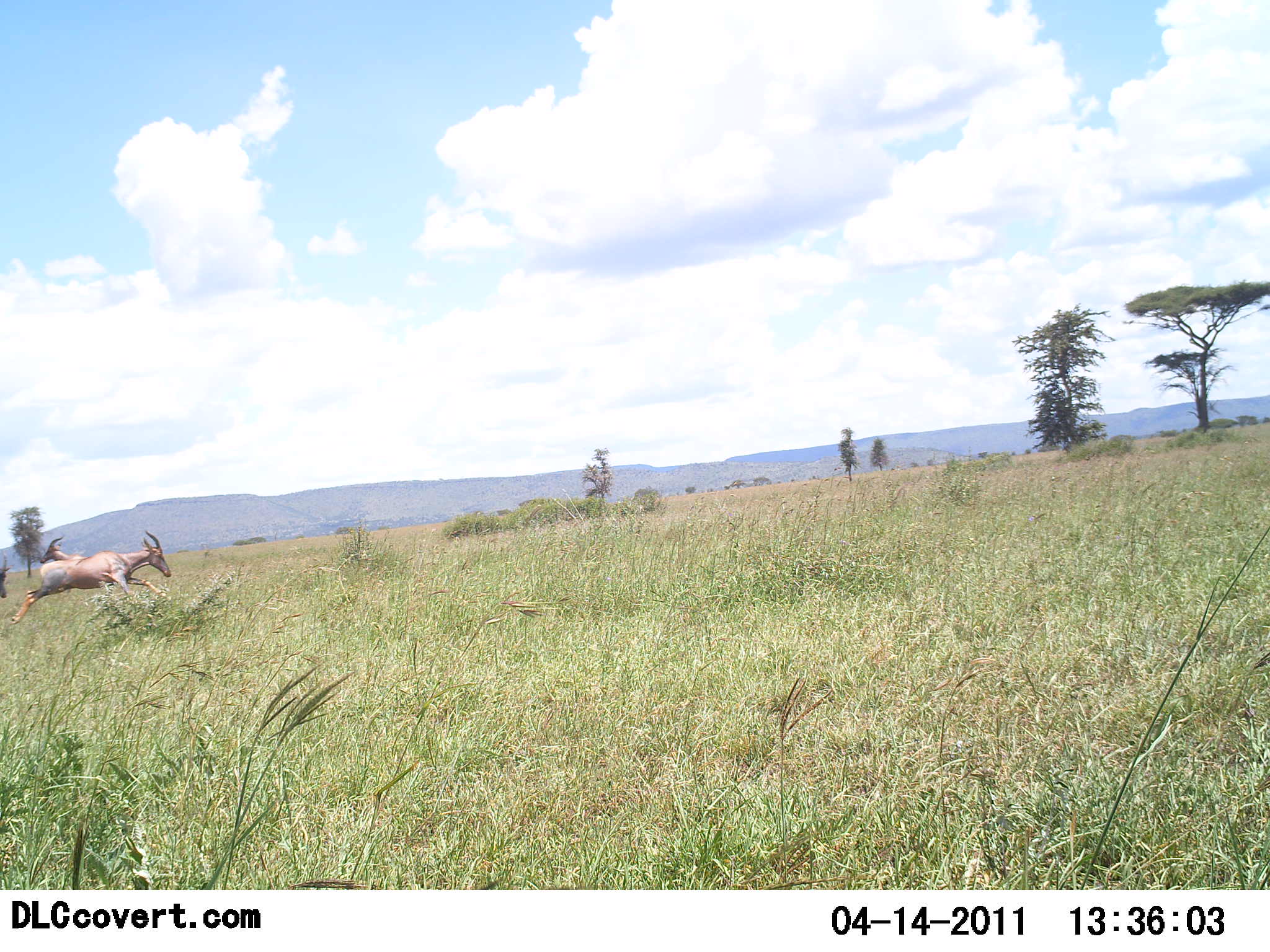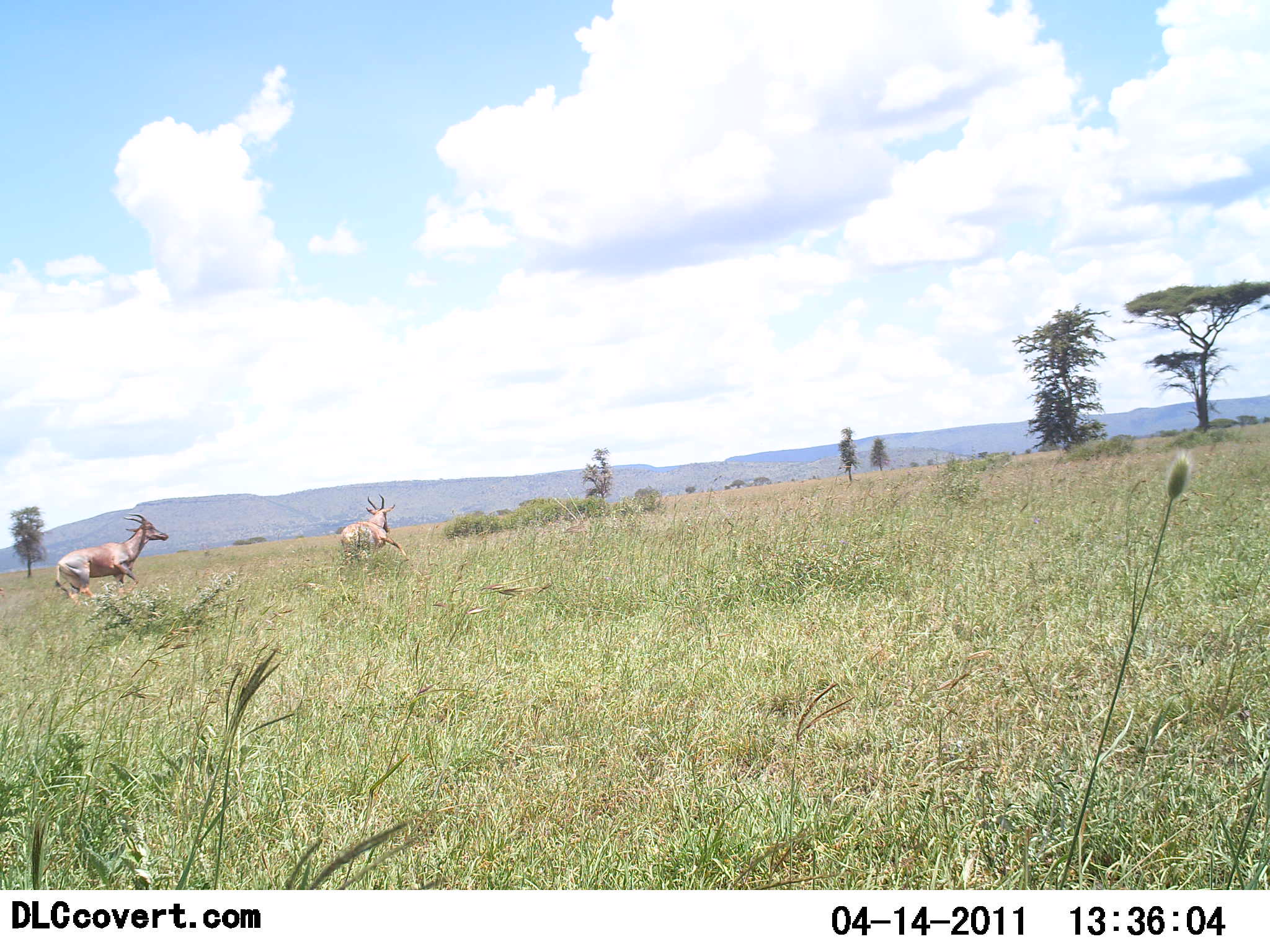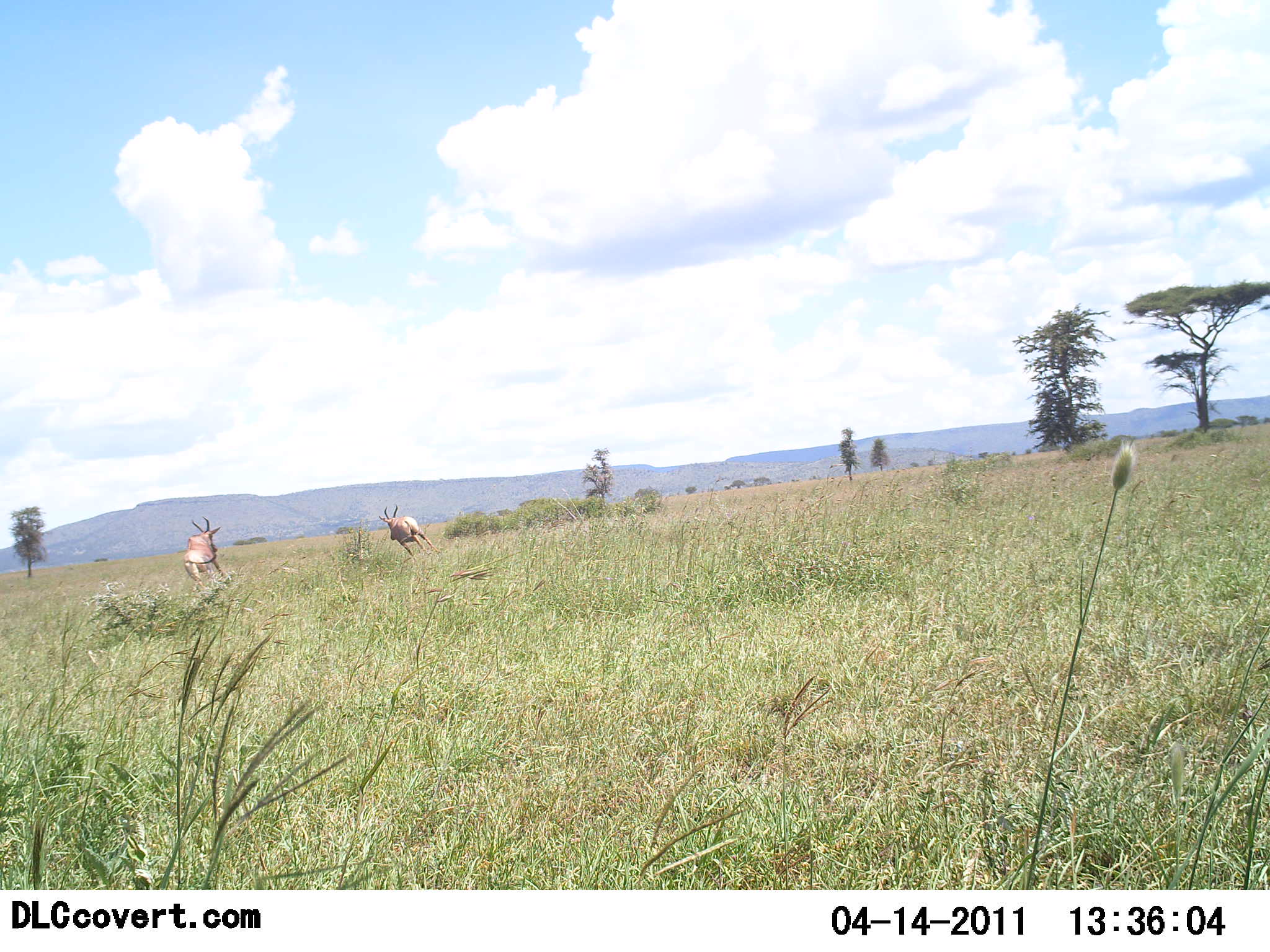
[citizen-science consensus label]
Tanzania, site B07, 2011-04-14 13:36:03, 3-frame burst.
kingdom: Animalia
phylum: Chordata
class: Mammalia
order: Artiodactyla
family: Bovidae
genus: Damaliscus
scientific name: Damaliscus lunatus jimela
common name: topi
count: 2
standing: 0%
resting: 0%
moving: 100%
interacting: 0%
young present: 0%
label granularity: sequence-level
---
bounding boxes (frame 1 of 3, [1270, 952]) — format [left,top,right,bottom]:
animal: [10,529,173,626]; [39,534,171,604]; [0,551,9,599]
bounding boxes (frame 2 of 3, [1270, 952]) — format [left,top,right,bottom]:
animal: [54,512,169,611]; [339,493,410,573]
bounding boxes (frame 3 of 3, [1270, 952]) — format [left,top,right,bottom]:
animal: [182,514,232,594]; [378,503,441,564]